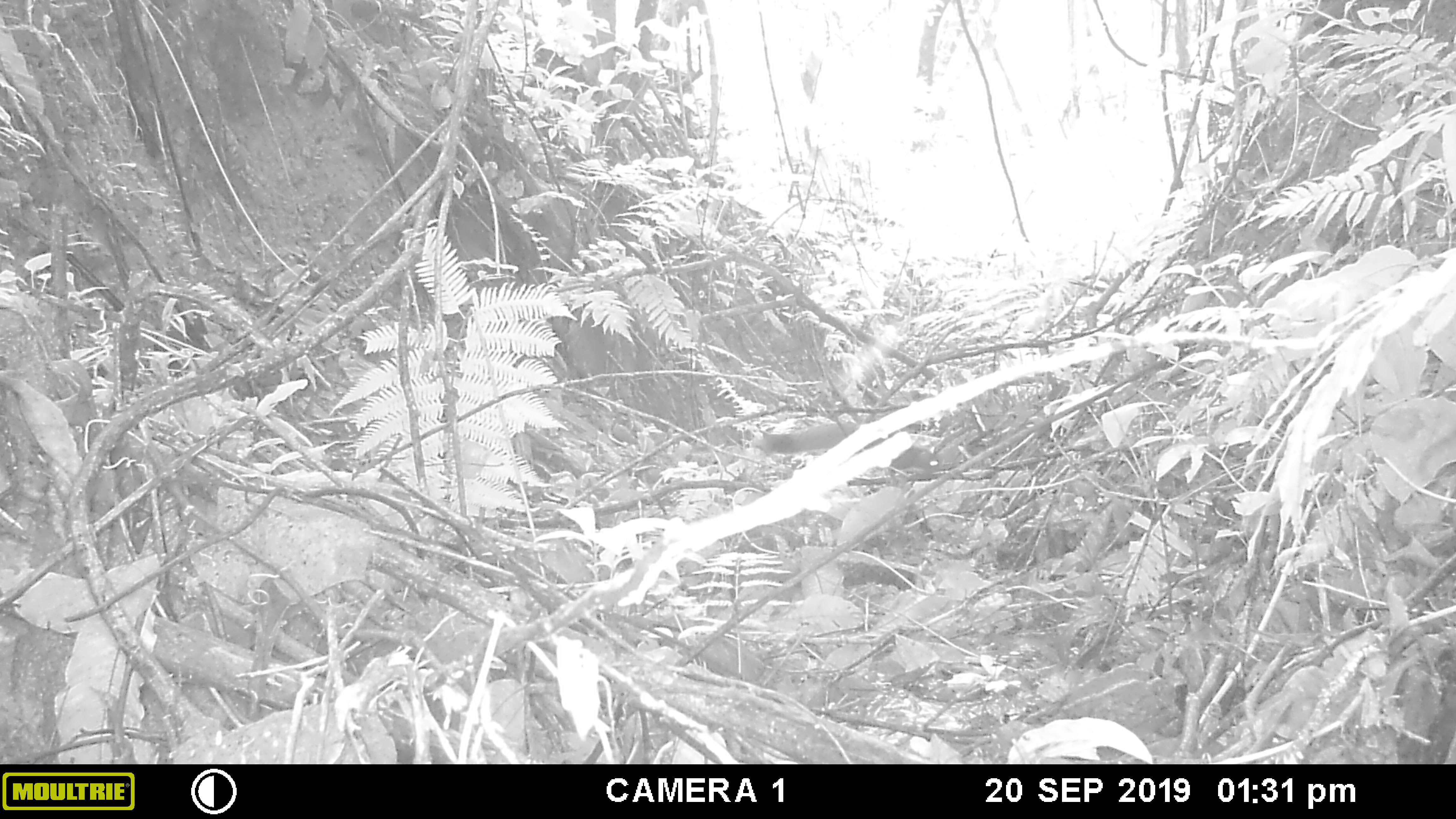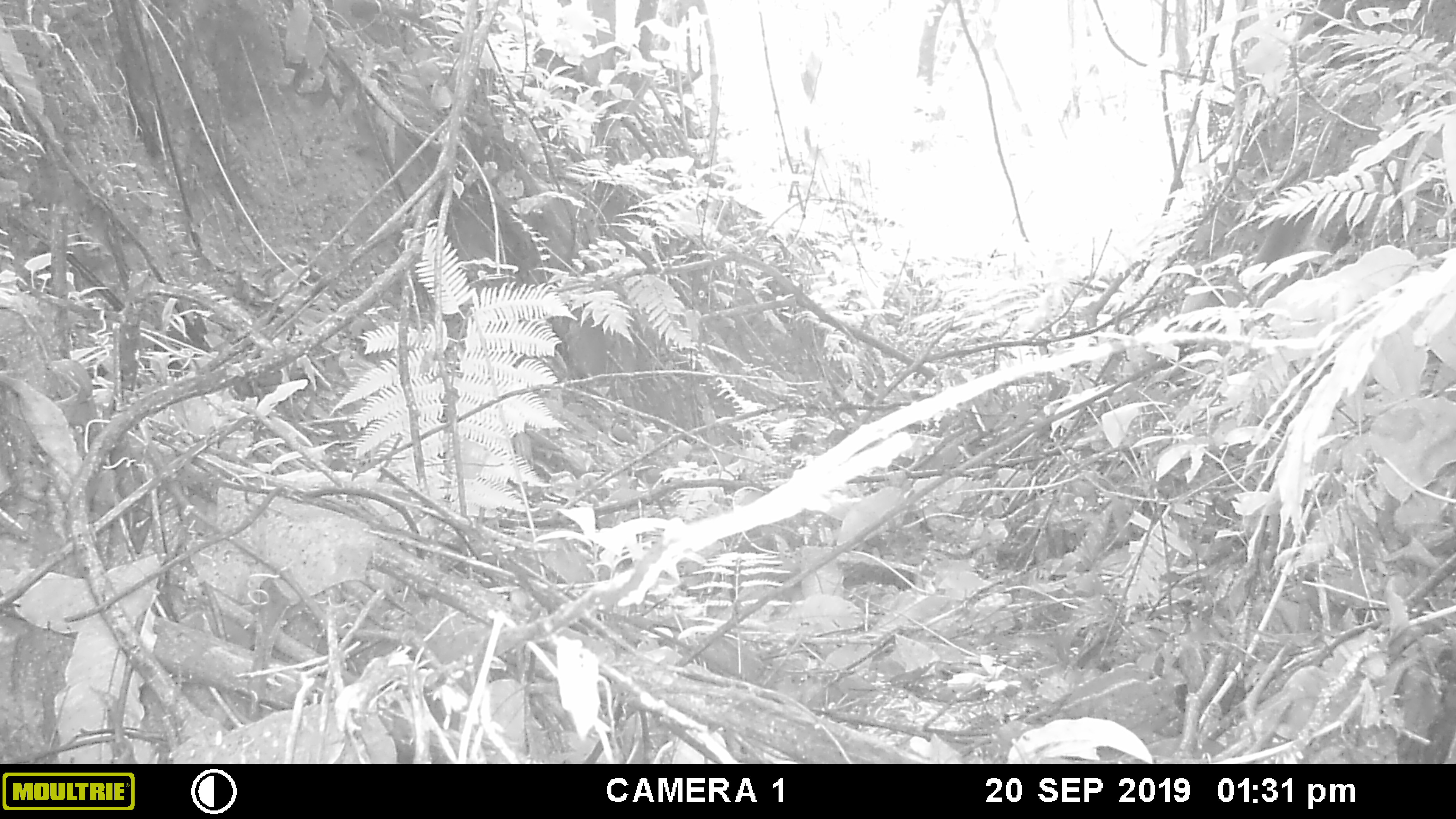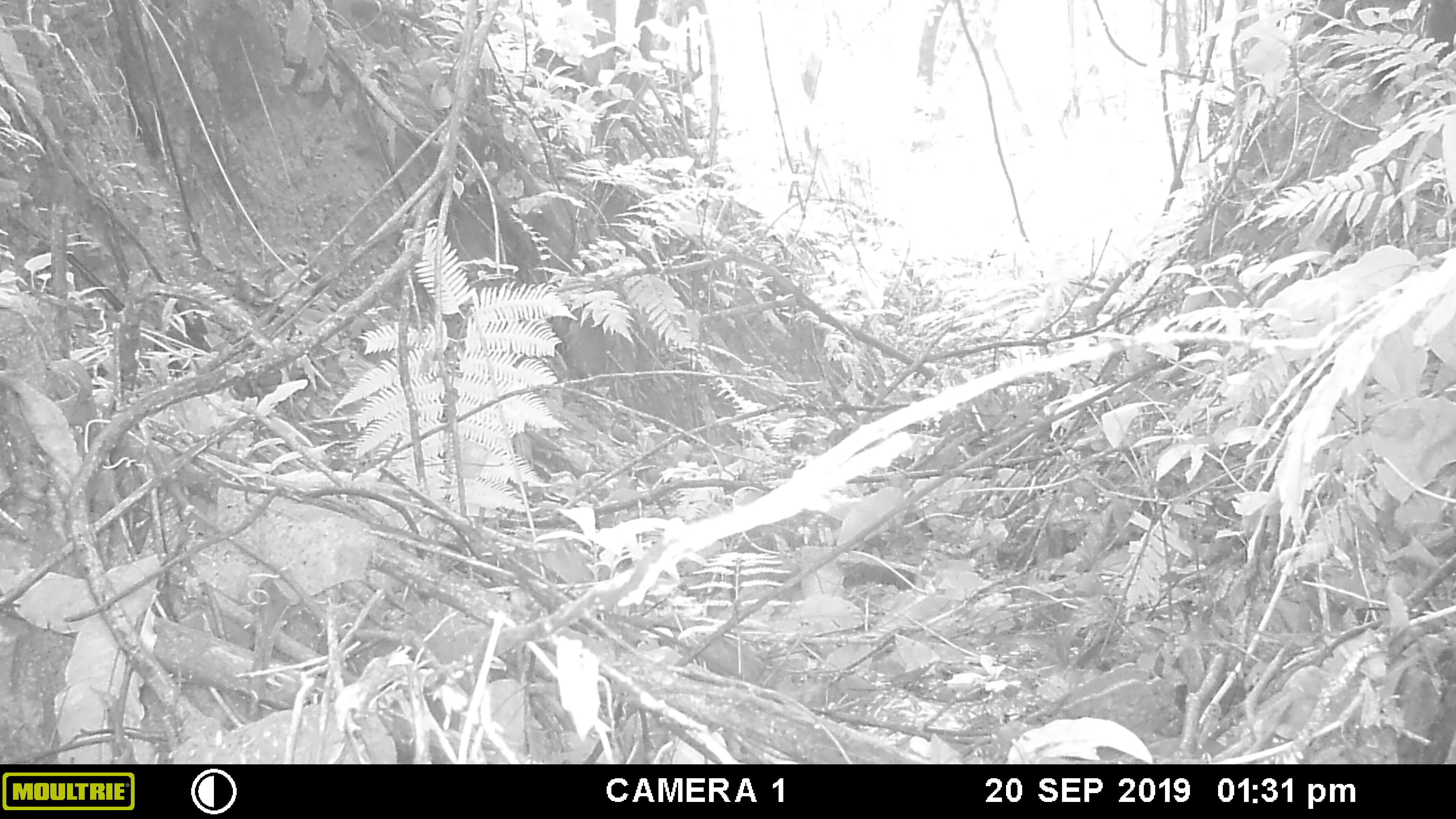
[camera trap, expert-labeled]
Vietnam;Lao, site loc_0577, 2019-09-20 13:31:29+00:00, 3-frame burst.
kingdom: Animalia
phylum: Chordata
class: Mammalia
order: Rodentia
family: Sciuridae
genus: Callosciurus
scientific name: Callosciurus erythraeus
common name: pallas's squirrel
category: pallass squirrel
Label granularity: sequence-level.